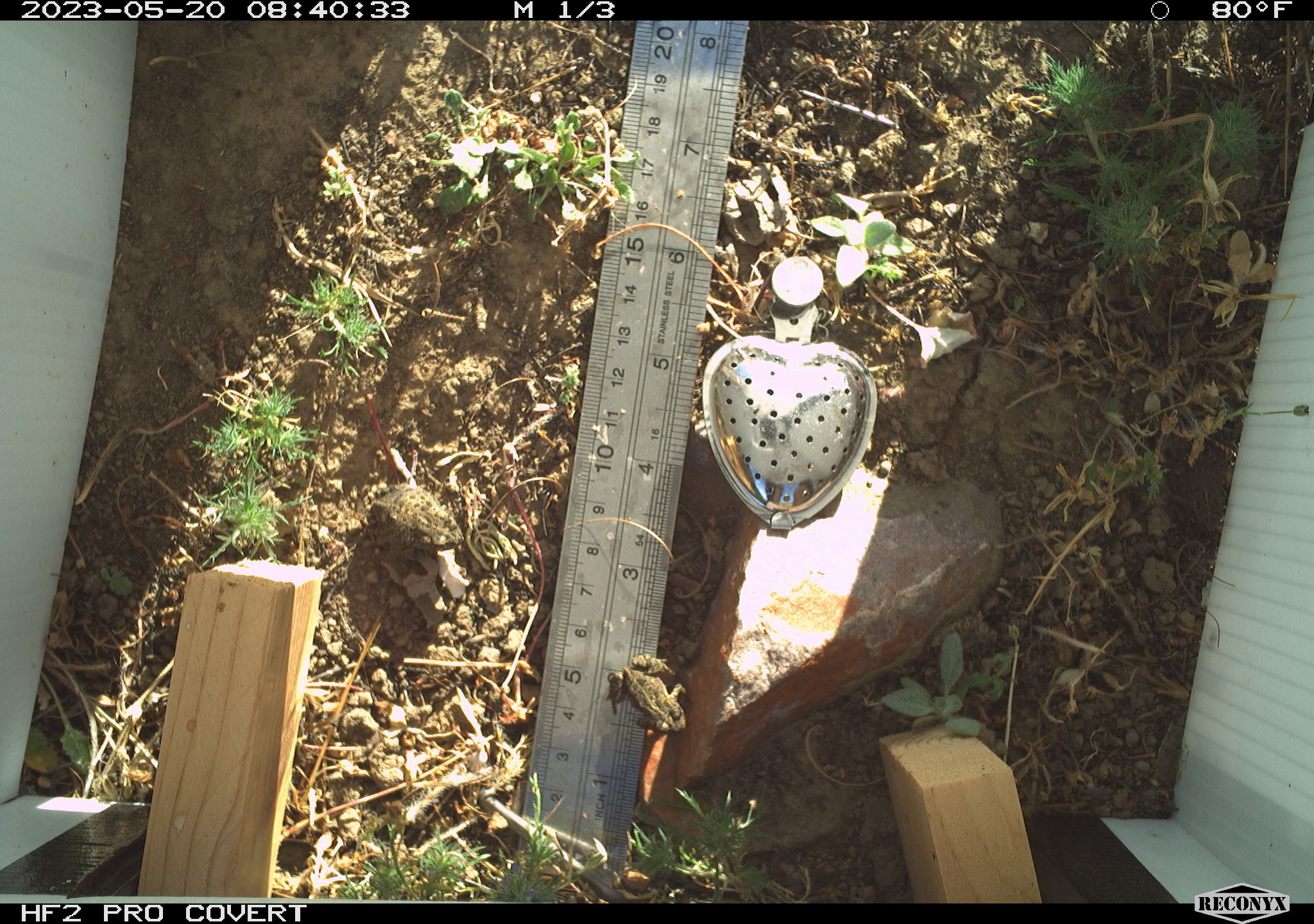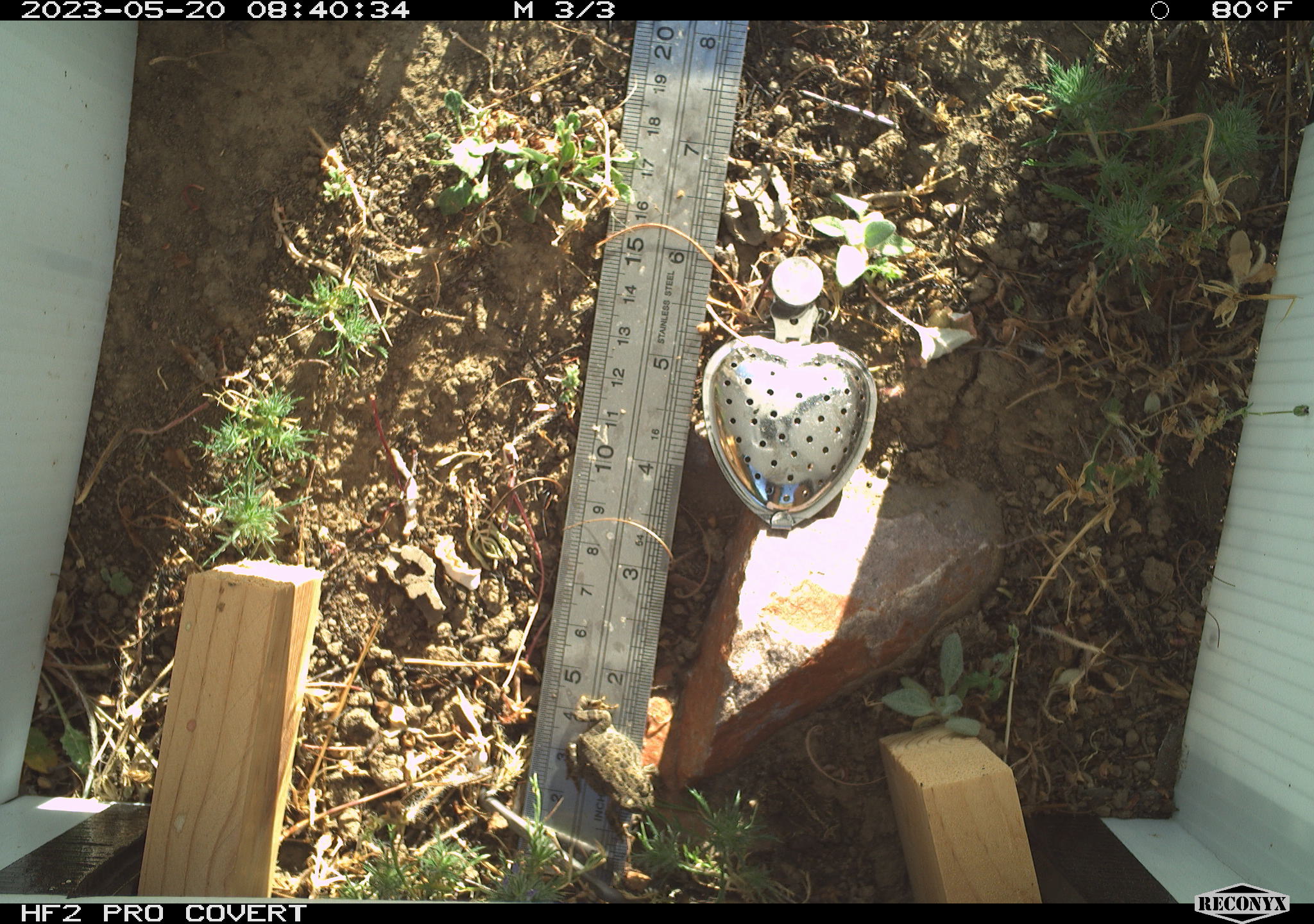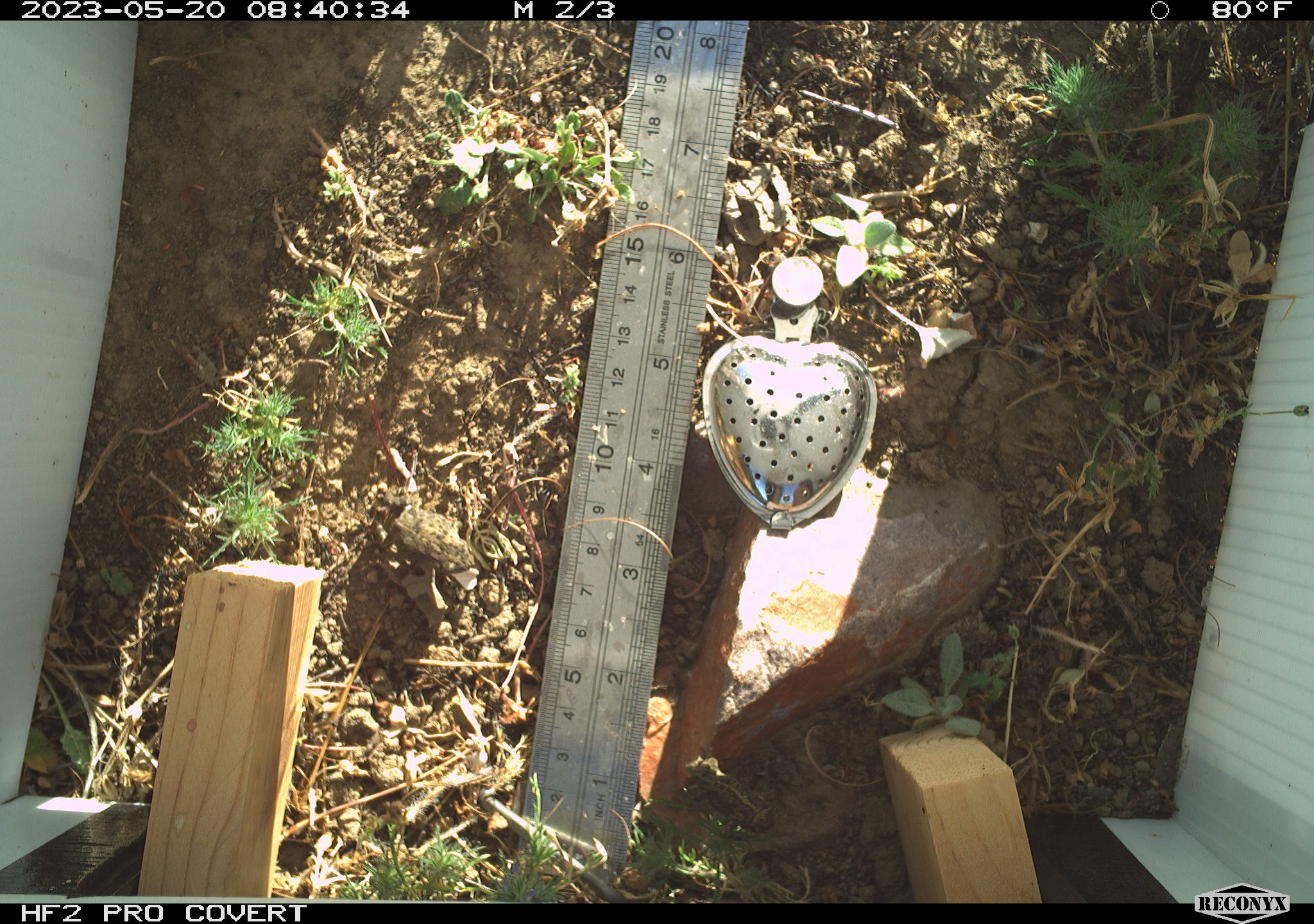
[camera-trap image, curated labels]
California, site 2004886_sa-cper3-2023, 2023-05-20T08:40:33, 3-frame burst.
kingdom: Animalia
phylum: Chordata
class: Amphibia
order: Anura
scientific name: Anura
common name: frogs